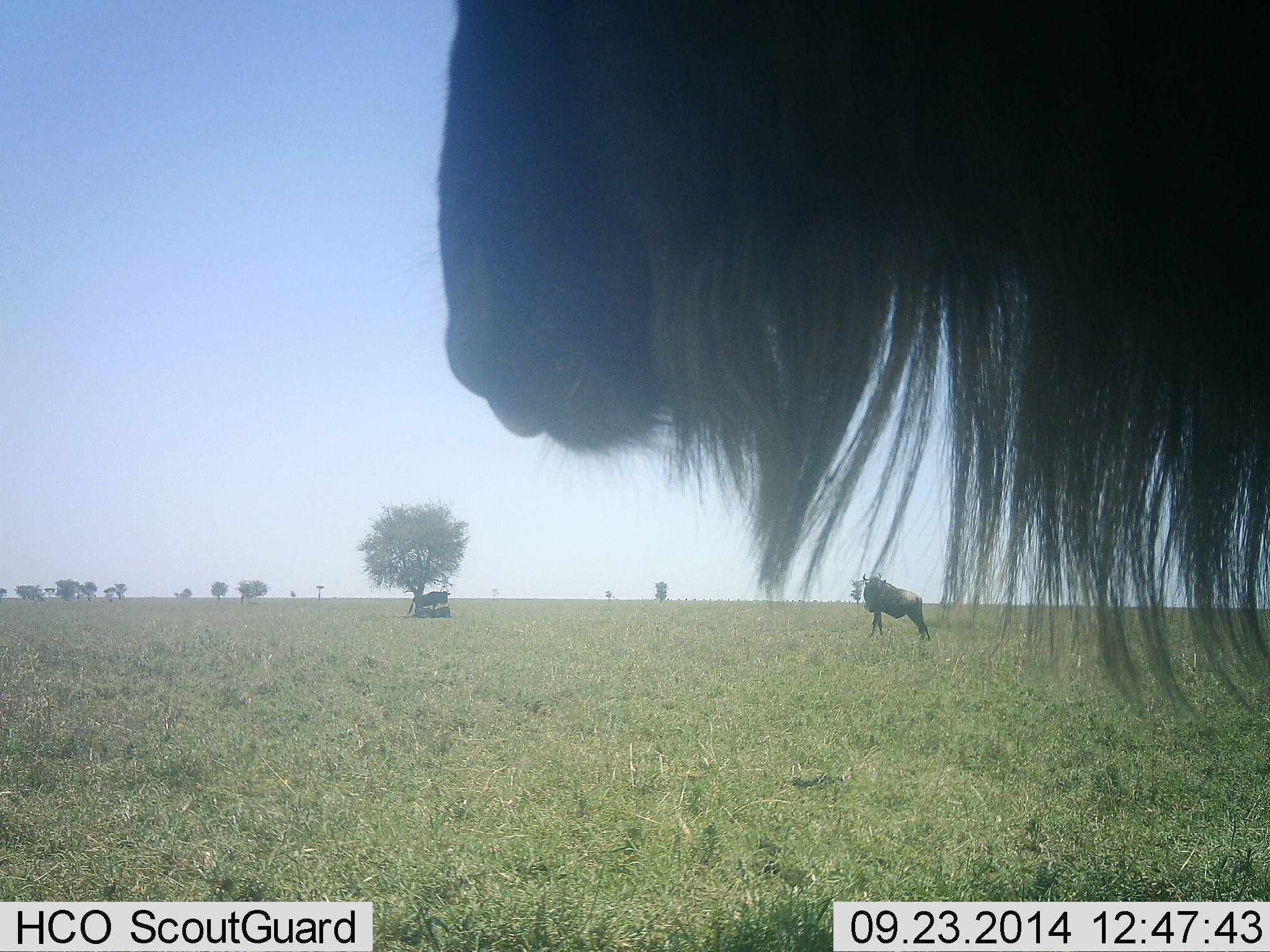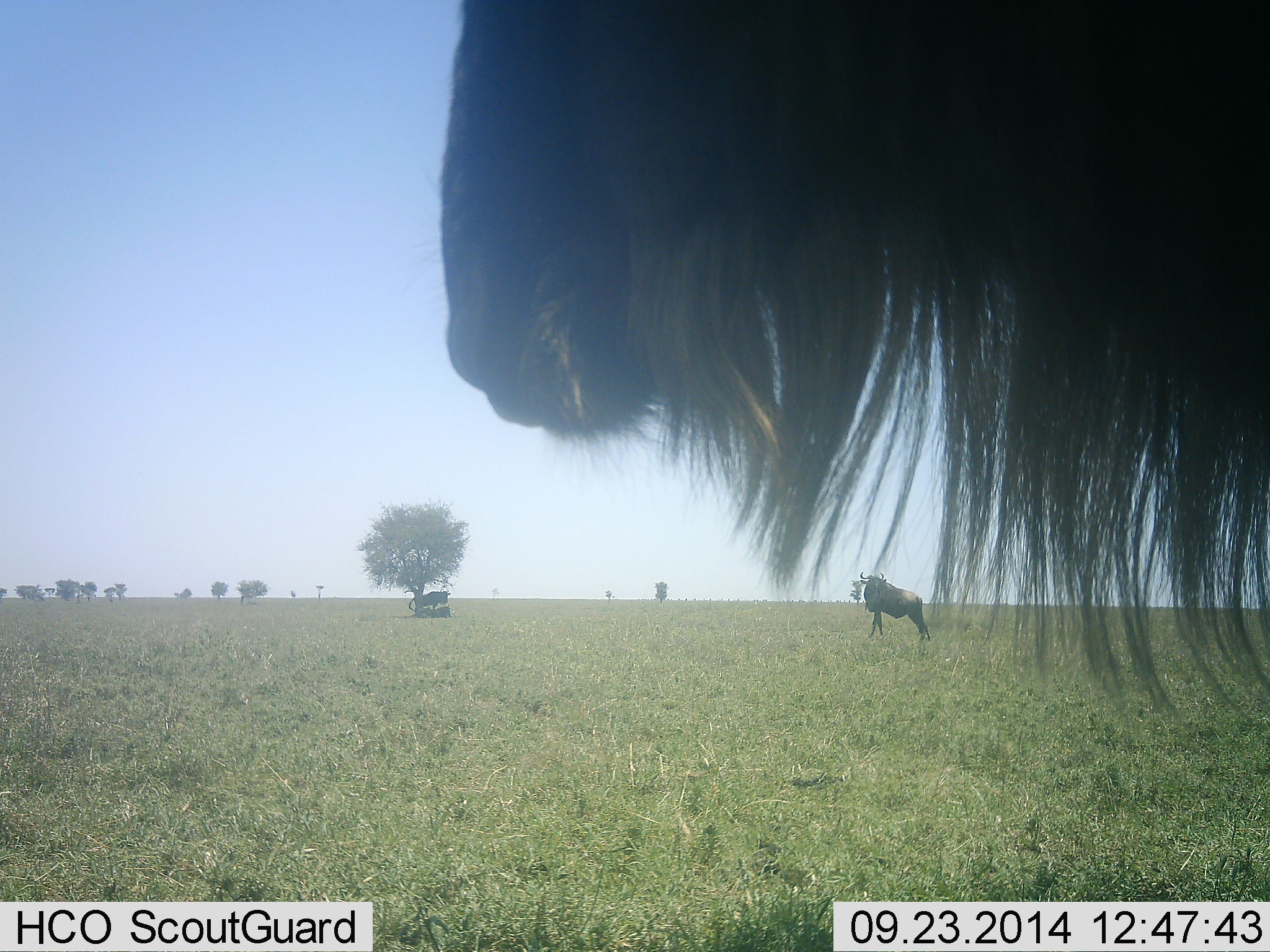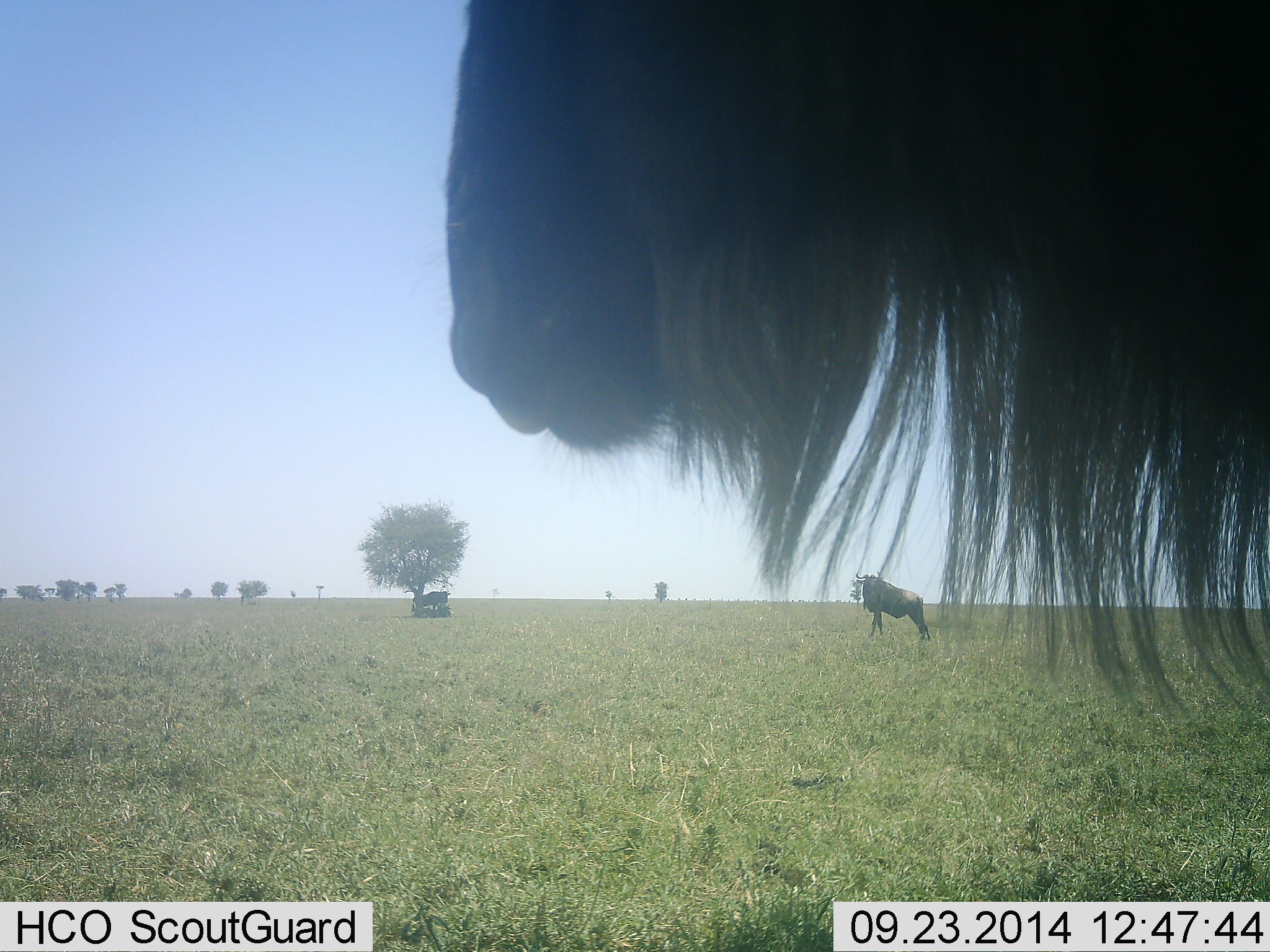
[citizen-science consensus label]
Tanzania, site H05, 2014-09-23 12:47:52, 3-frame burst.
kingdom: Animalia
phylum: Chordata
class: Mammalia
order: Artiodactyla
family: Bovidae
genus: Connochaetes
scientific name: Connochaetes taurinus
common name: blue wildebeest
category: wildebeest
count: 3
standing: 70%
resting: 40%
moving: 20%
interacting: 0%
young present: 0%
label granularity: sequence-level